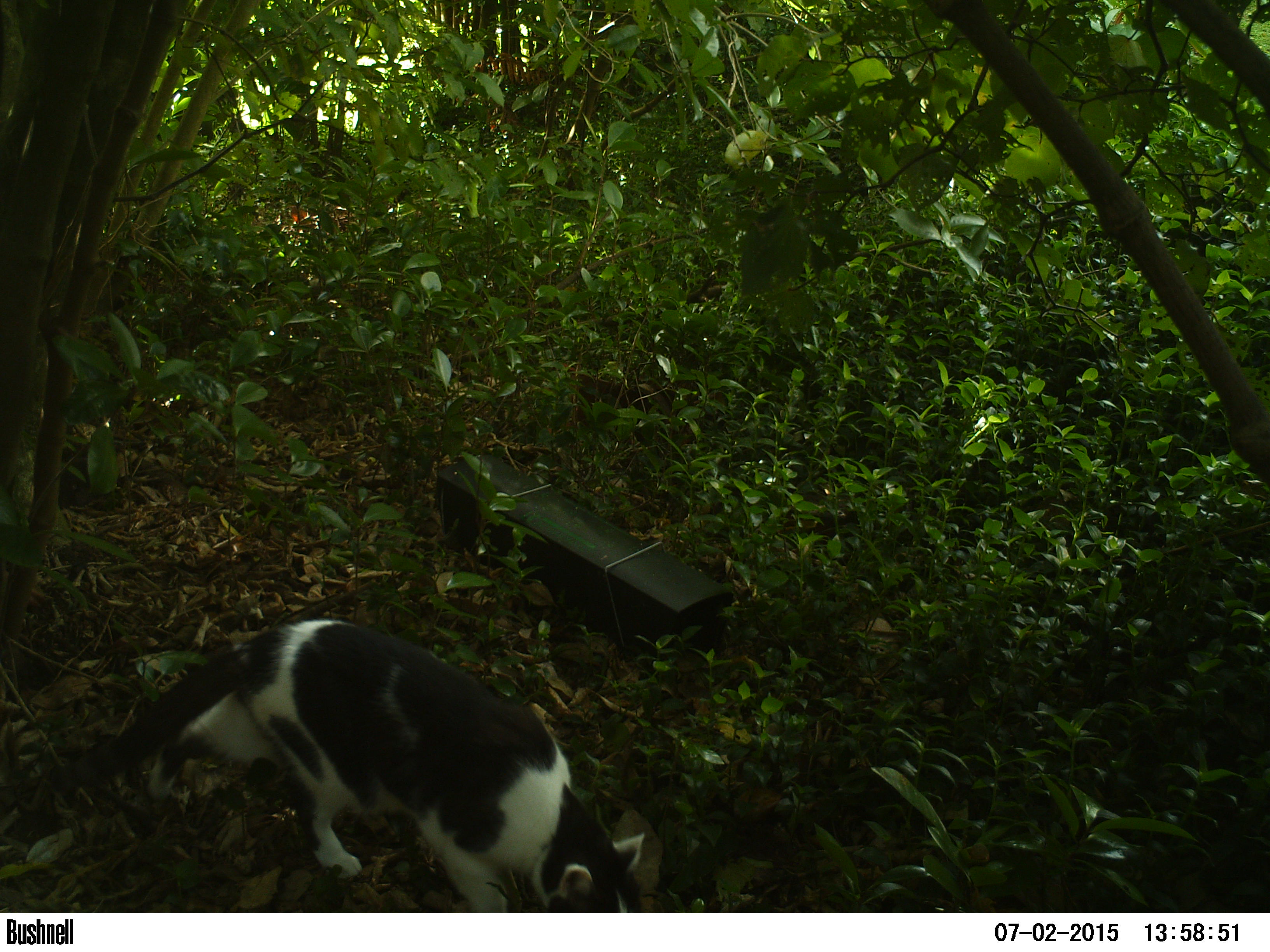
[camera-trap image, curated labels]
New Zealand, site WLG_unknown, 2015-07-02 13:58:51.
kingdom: Animalia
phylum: Chordata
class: Mammalia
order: Carnivora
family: Felidae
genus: Felis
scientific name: Felis catus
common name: domestic cat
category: cat